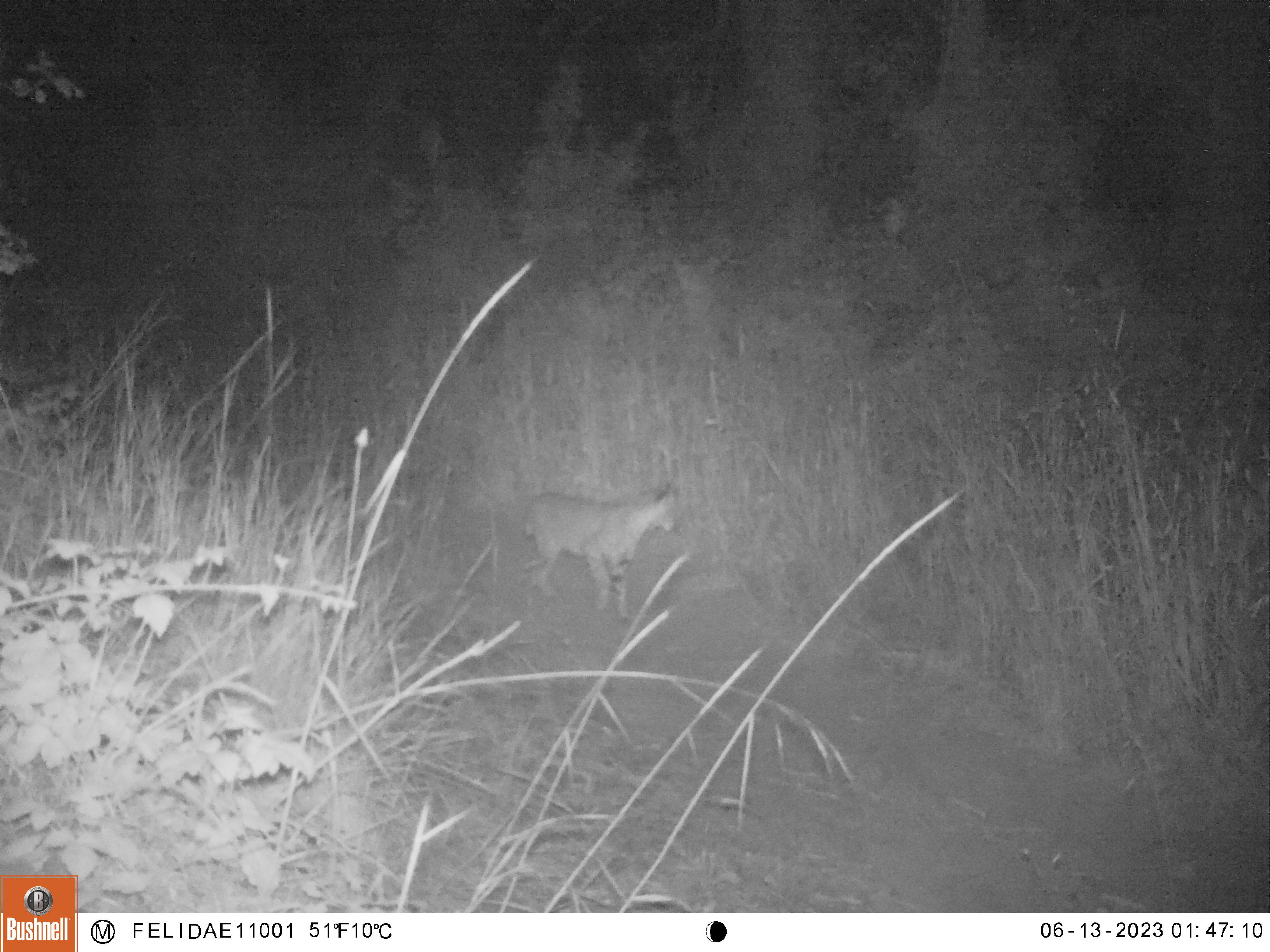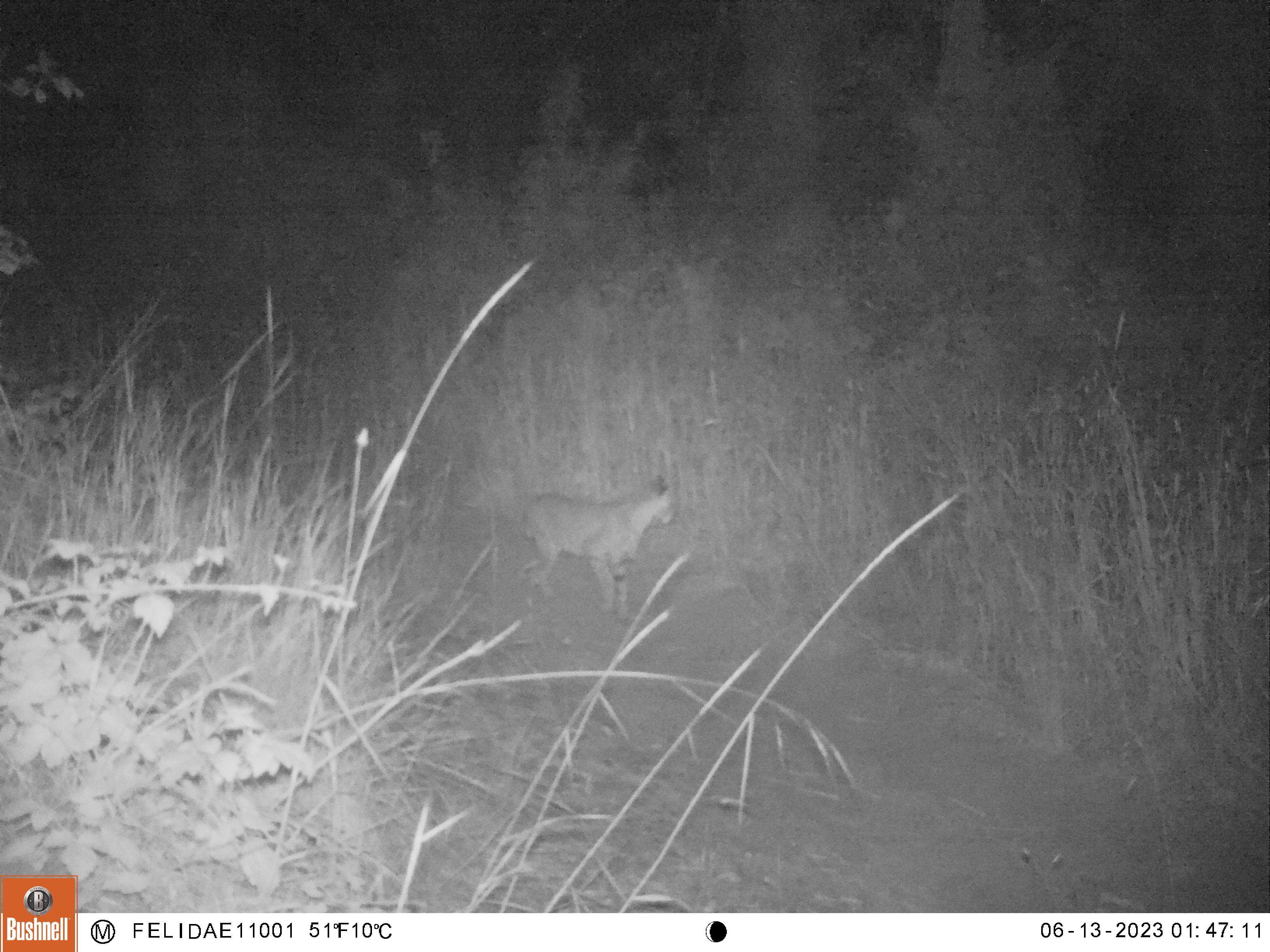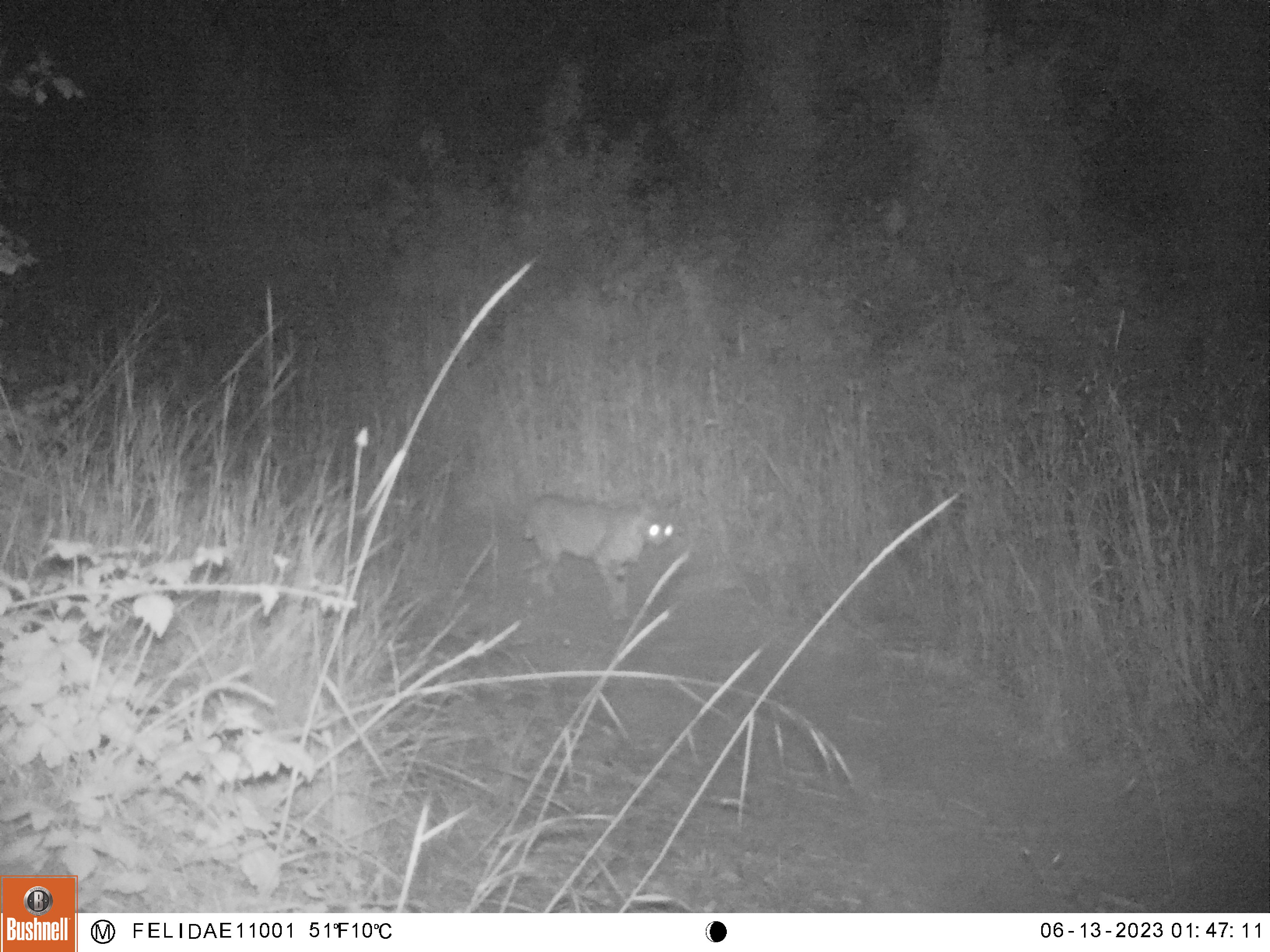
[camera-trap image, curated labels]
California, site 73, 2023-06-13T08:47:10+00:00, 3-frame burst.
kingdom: Animalia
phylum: Chordata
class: Mammalia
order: Carnivora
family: Felidae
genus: Lynx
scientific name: Lynx rufus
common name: bobcat